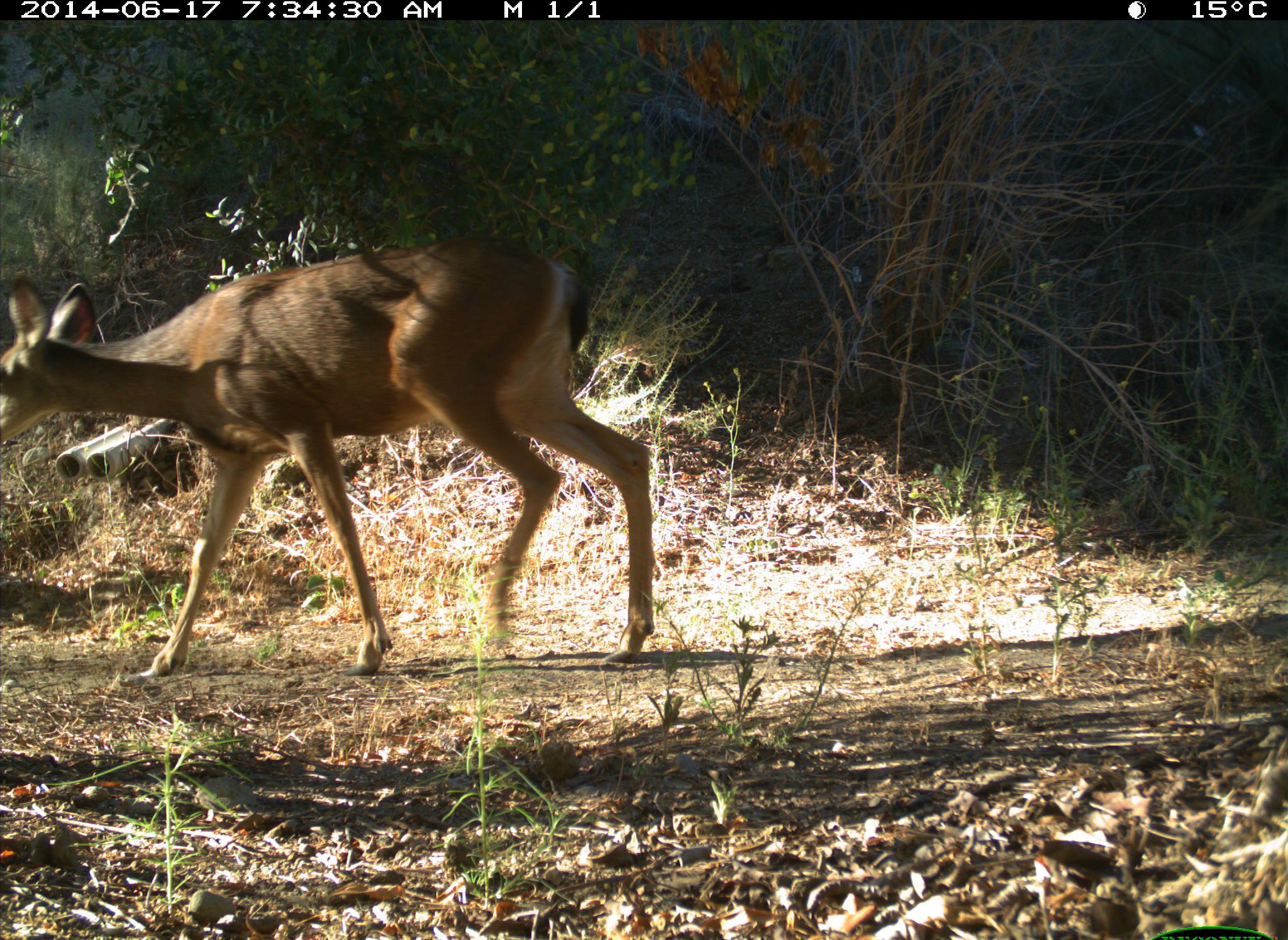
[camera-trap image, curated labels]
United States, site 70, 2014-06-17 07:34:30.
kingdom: Animalia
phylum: Chordata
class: Mammalia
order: Artiodactyla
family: Cervidae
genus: Odocoileus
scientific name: Odocoileus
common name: deer